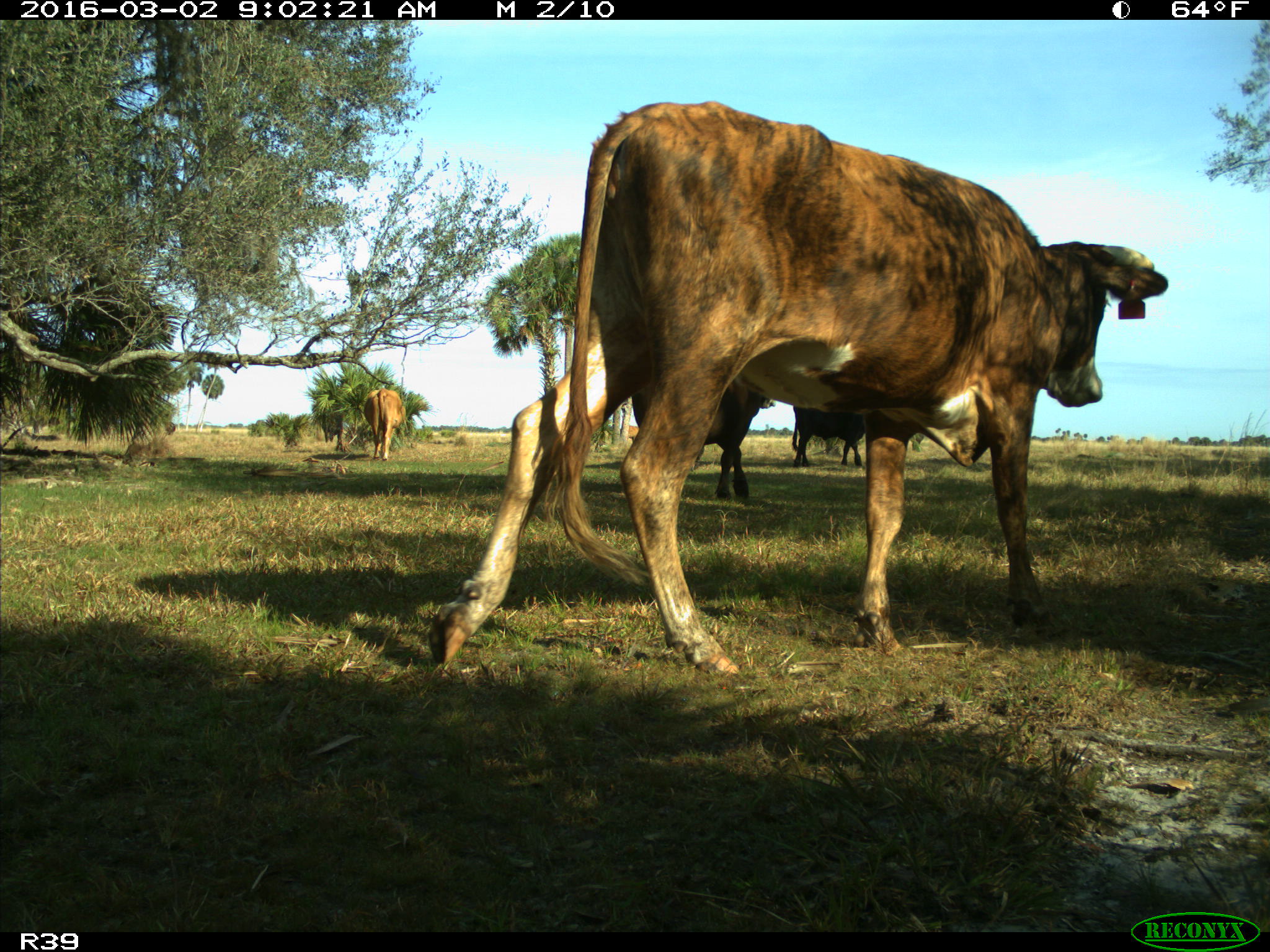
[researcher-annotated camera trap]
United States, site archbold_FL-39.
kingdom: Animalia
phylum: Chordata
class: Mammalia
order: Artiodactyla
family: Bovidae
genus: Bos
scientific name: Bos taurus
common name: domestic cow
Bos taurus (domestic cow).